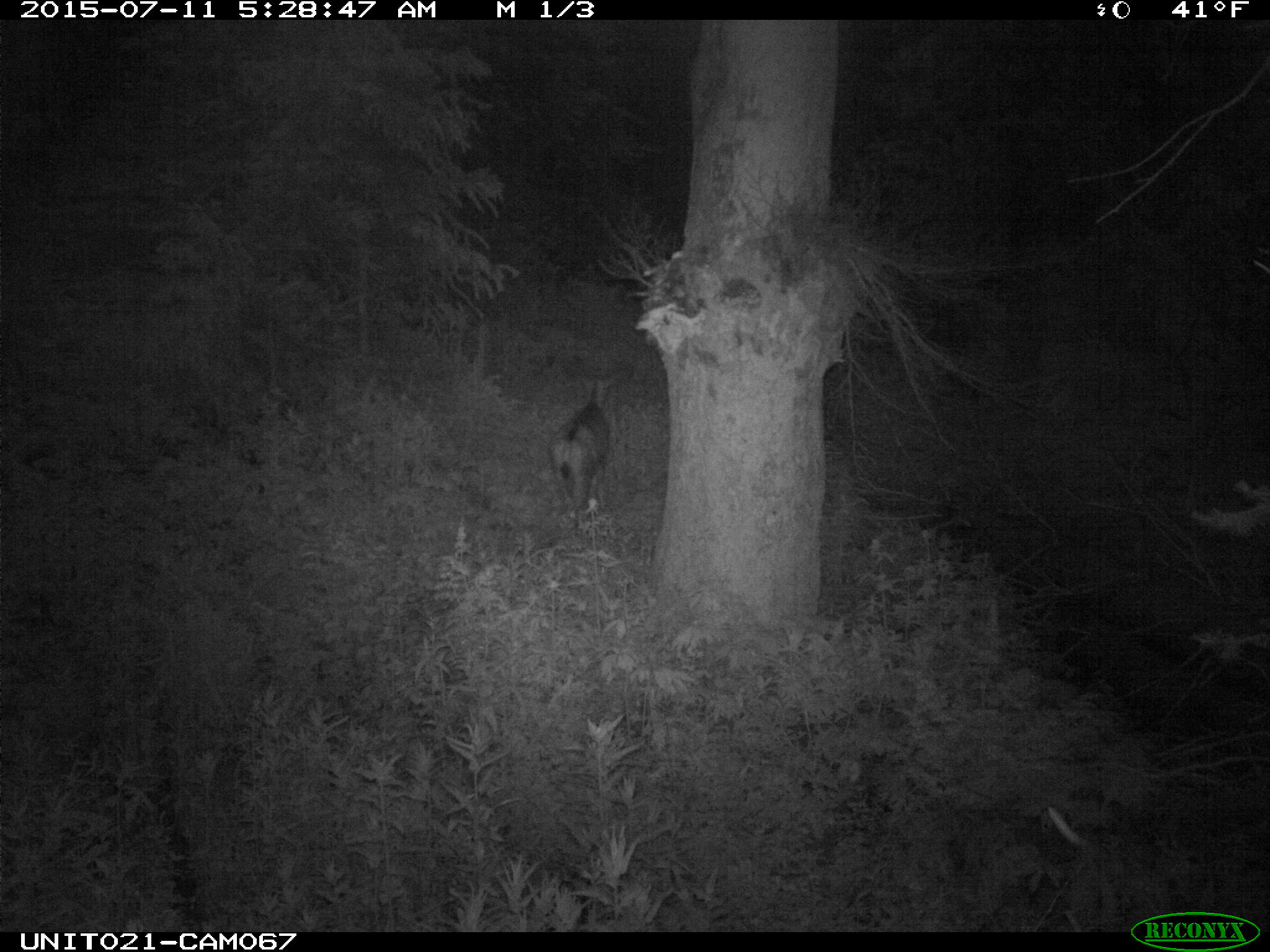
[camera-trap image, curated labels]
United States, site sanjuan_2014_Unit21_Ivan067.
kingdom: Animalia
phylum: Chordata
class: Mammalia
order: Artiodactyla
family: Cervidae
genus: Odocoileus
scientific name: Odocoileus hemionus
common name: mule deer